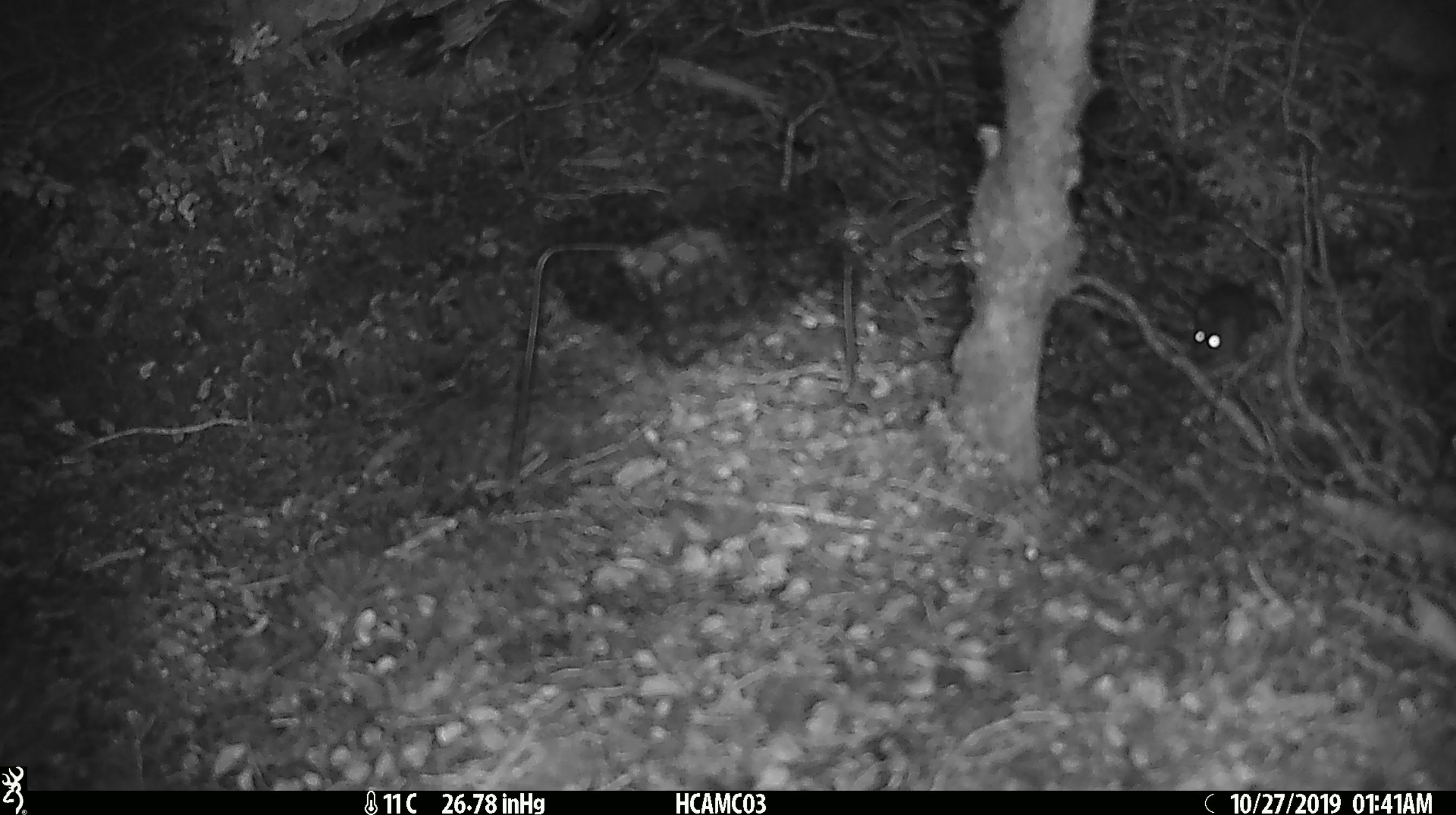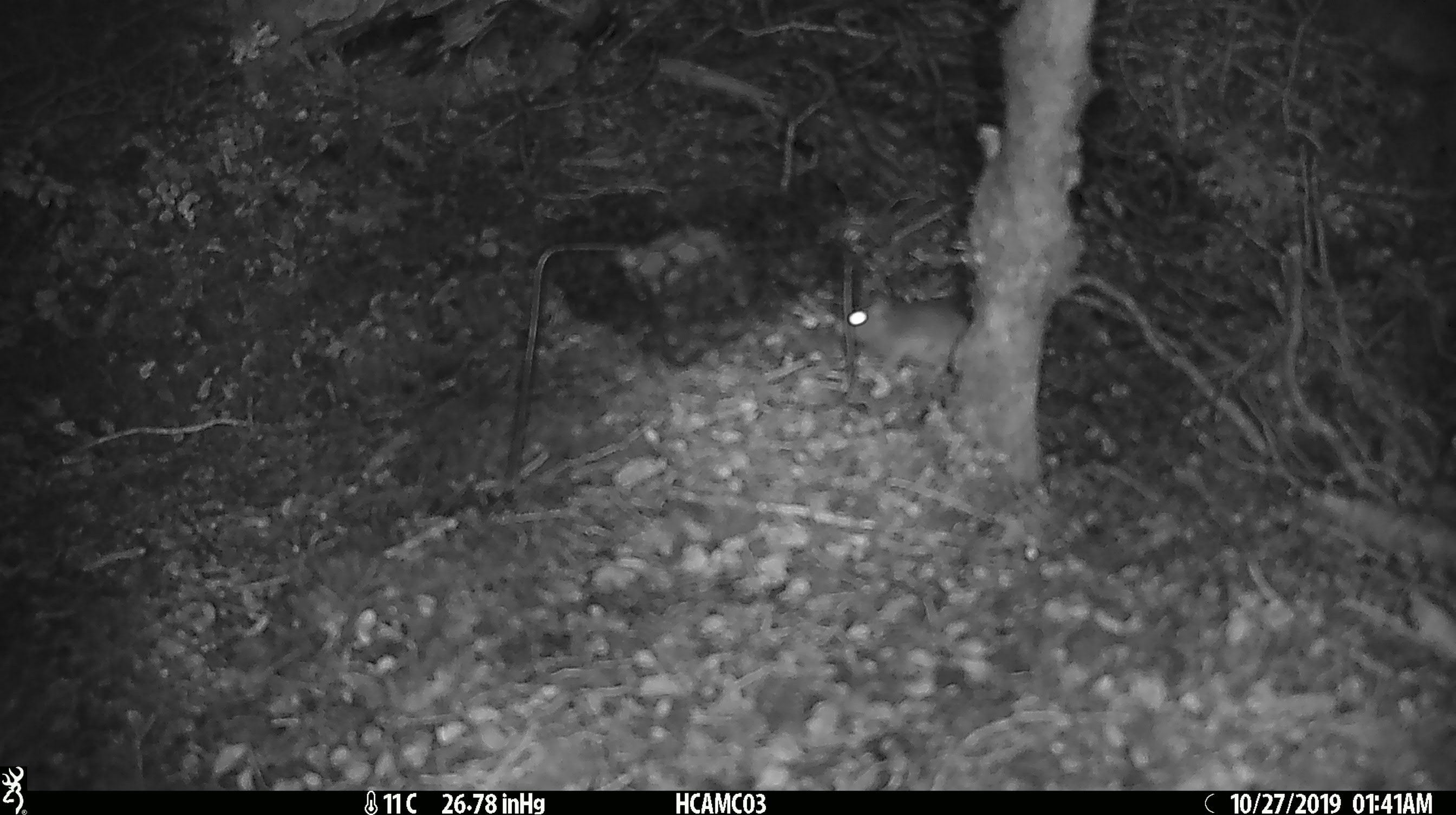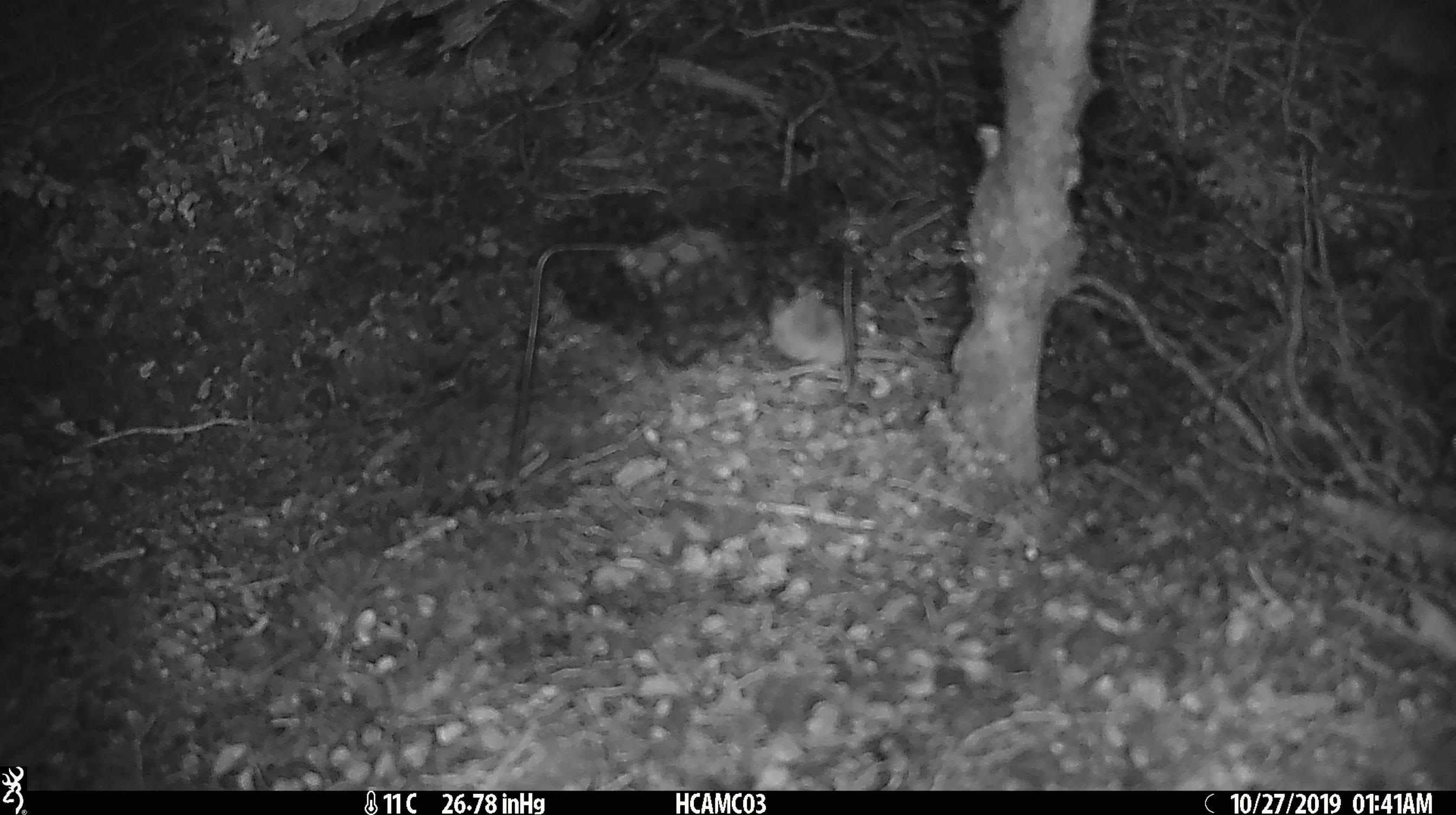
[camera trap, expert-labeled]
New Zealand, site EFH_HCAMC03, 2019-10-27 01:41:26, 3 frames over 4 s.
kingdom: Animalia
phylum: Chordata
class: Mammalia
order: Rodentia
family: Muridae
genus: Mus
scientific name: Mus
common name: mouse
Mouse (Mus).